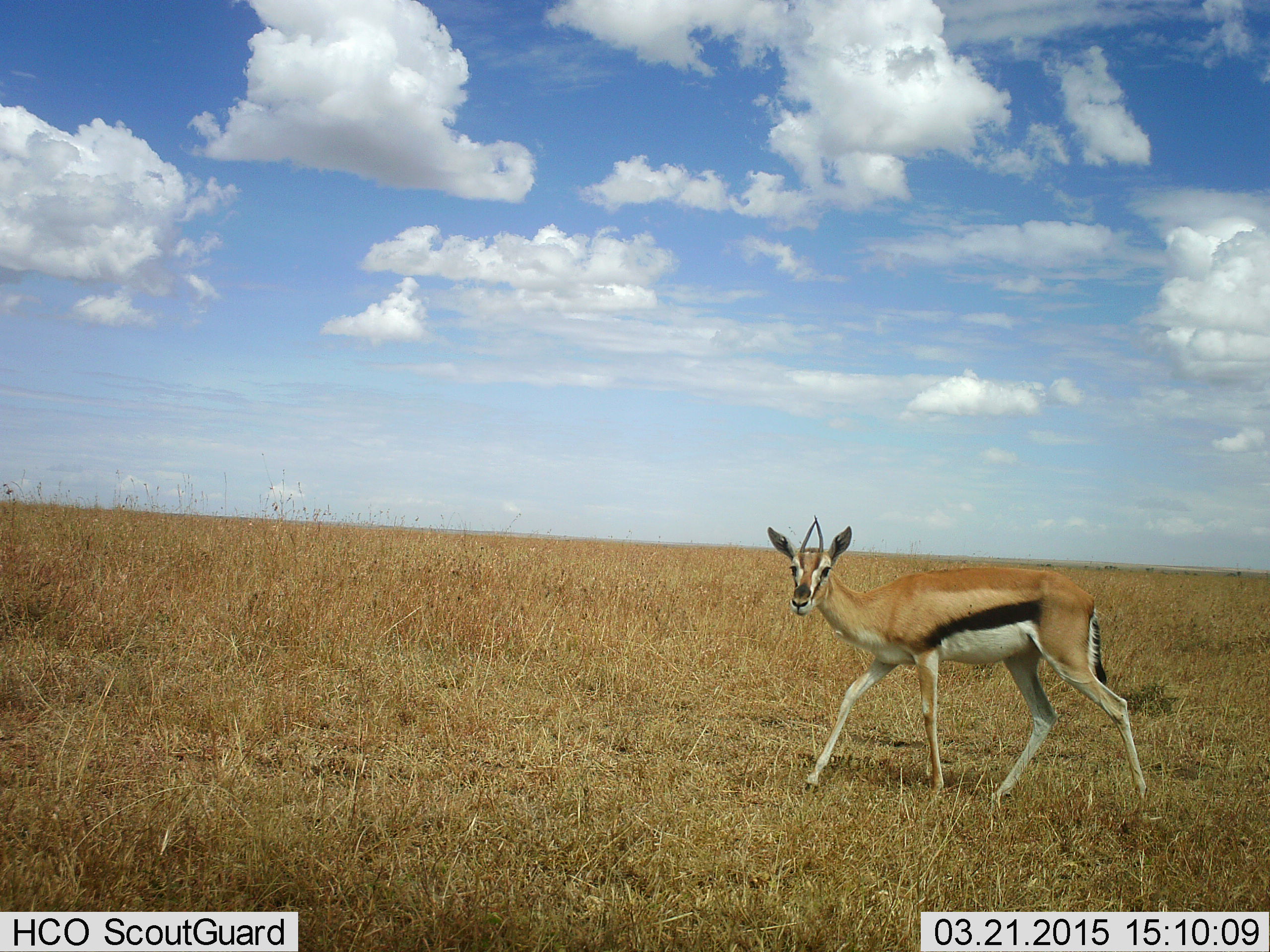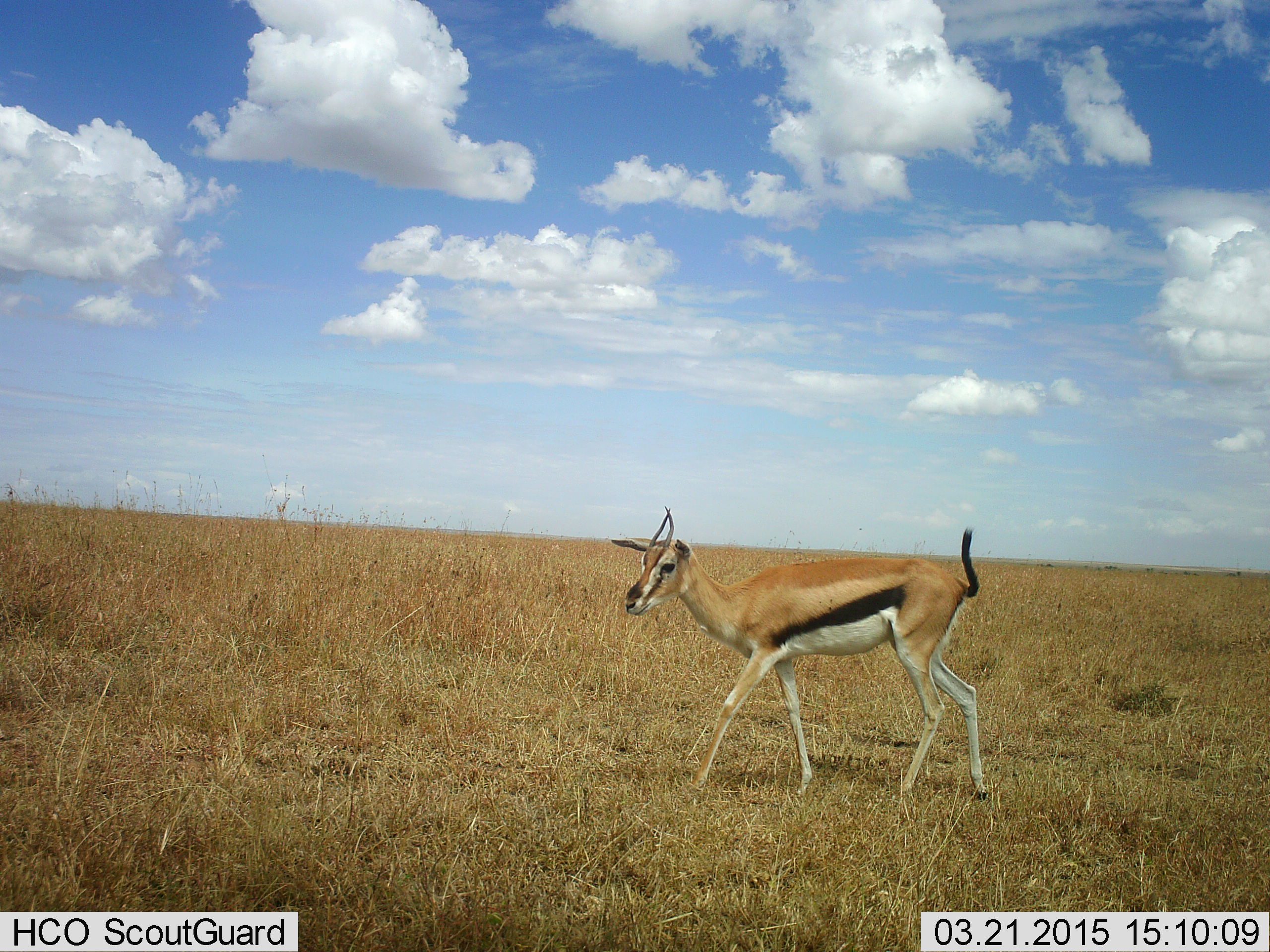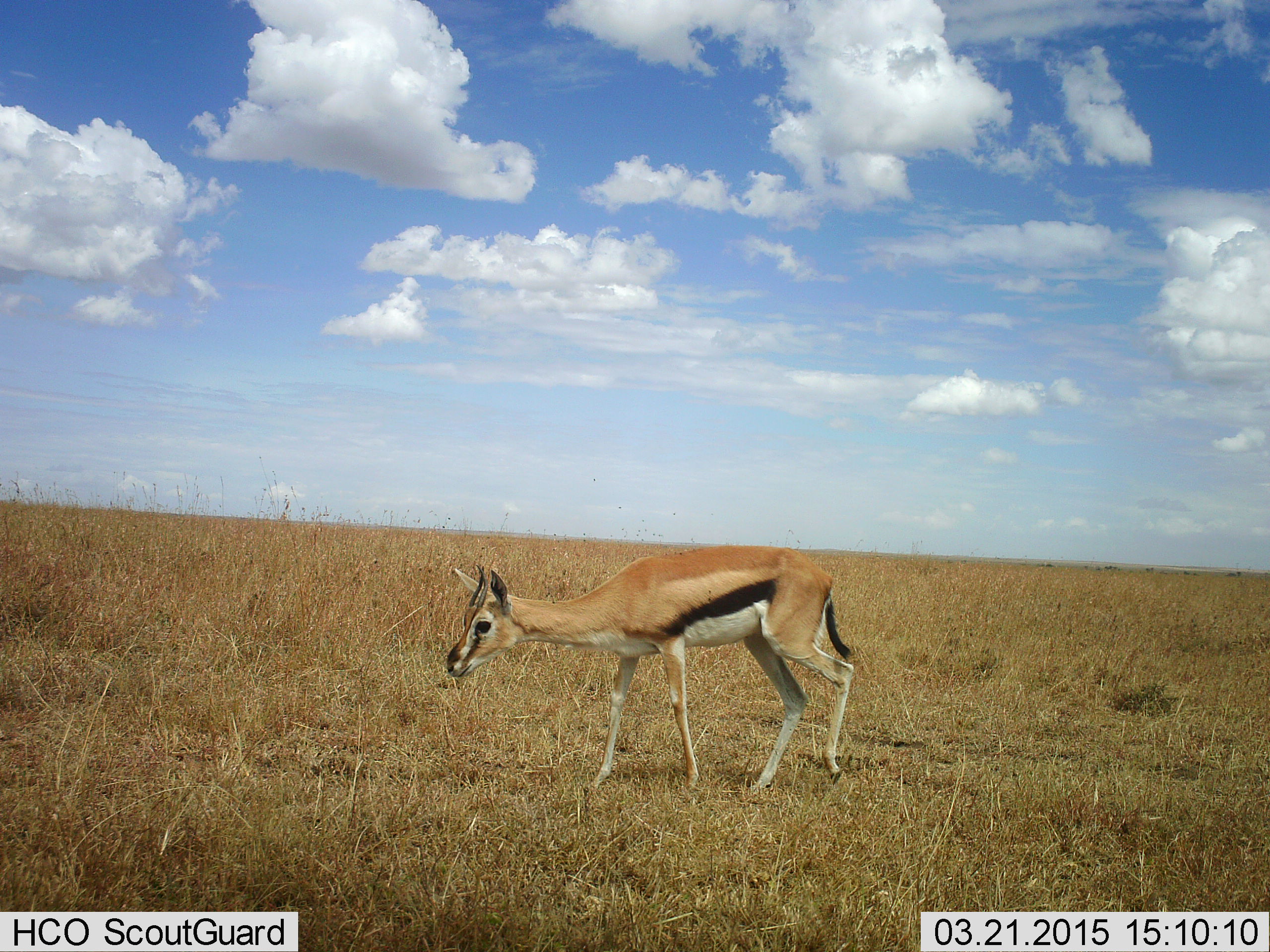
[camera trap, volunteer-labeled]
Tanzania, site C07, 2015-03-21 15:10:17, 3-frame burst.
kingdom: Animalia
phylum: Chordata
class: Mammalia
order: Artiodactyla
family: Bovidae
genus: Eudorcas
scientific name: Eudorcas thomsonii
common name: thomson's gazelle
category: gazellethomsons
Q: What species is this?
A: Gazellethomsons (thomson's gazelle) (Eudorcas thomsonii).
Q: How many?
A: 1.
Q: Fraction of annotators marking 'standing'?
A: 10%.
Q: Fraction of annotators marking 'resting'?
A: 0%.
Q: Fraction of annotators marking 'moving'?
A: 90%.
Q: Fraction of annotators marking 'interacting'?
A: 0%.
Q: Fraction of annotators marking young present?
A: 0%.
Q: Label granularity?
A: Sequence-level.